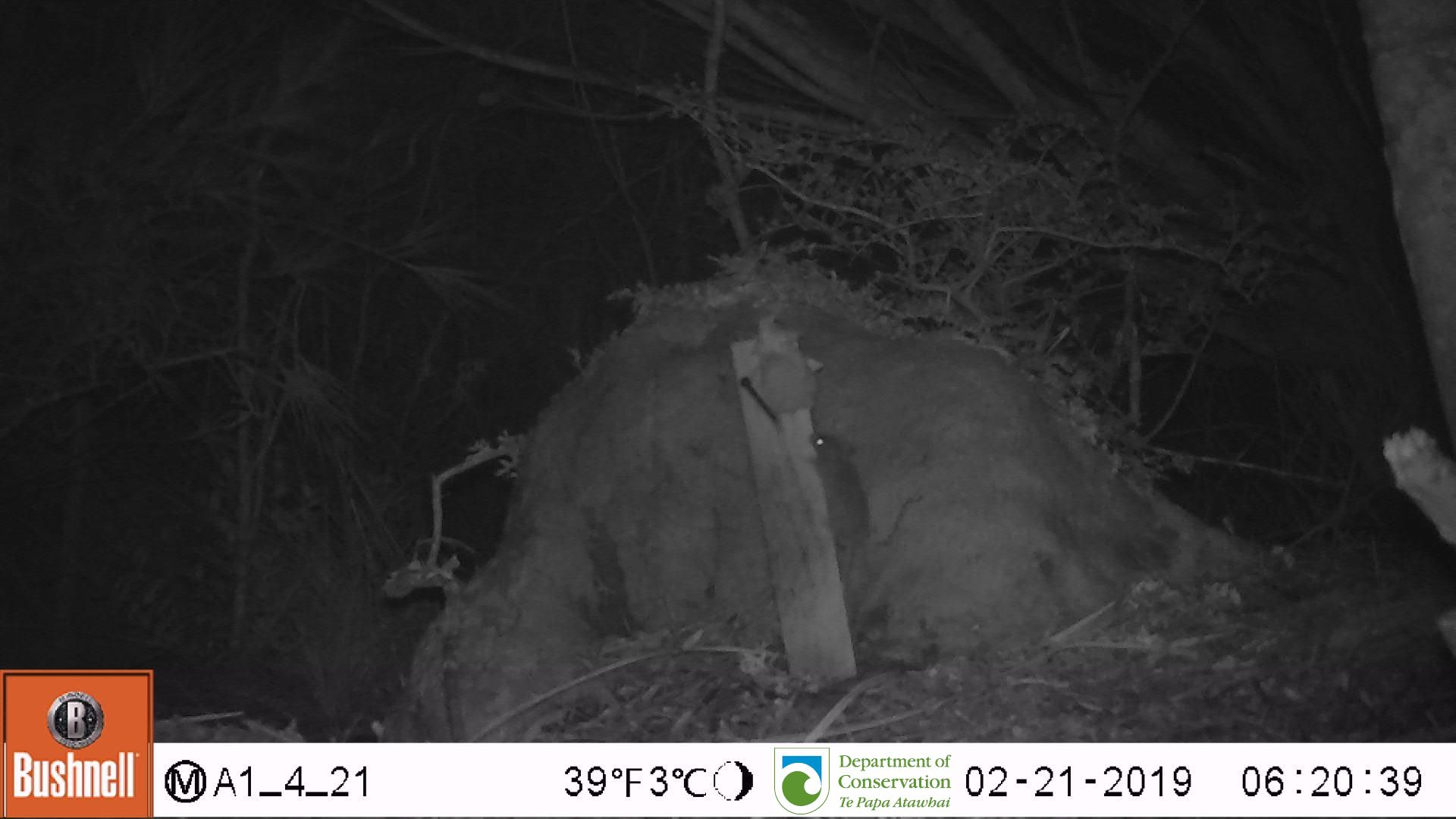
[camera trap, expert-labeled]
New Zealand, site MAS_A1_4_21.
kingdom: Animalia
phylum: Chordata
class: Mammalia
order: Rodentia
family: Muridae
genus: Mus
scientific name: Mus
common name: mouse